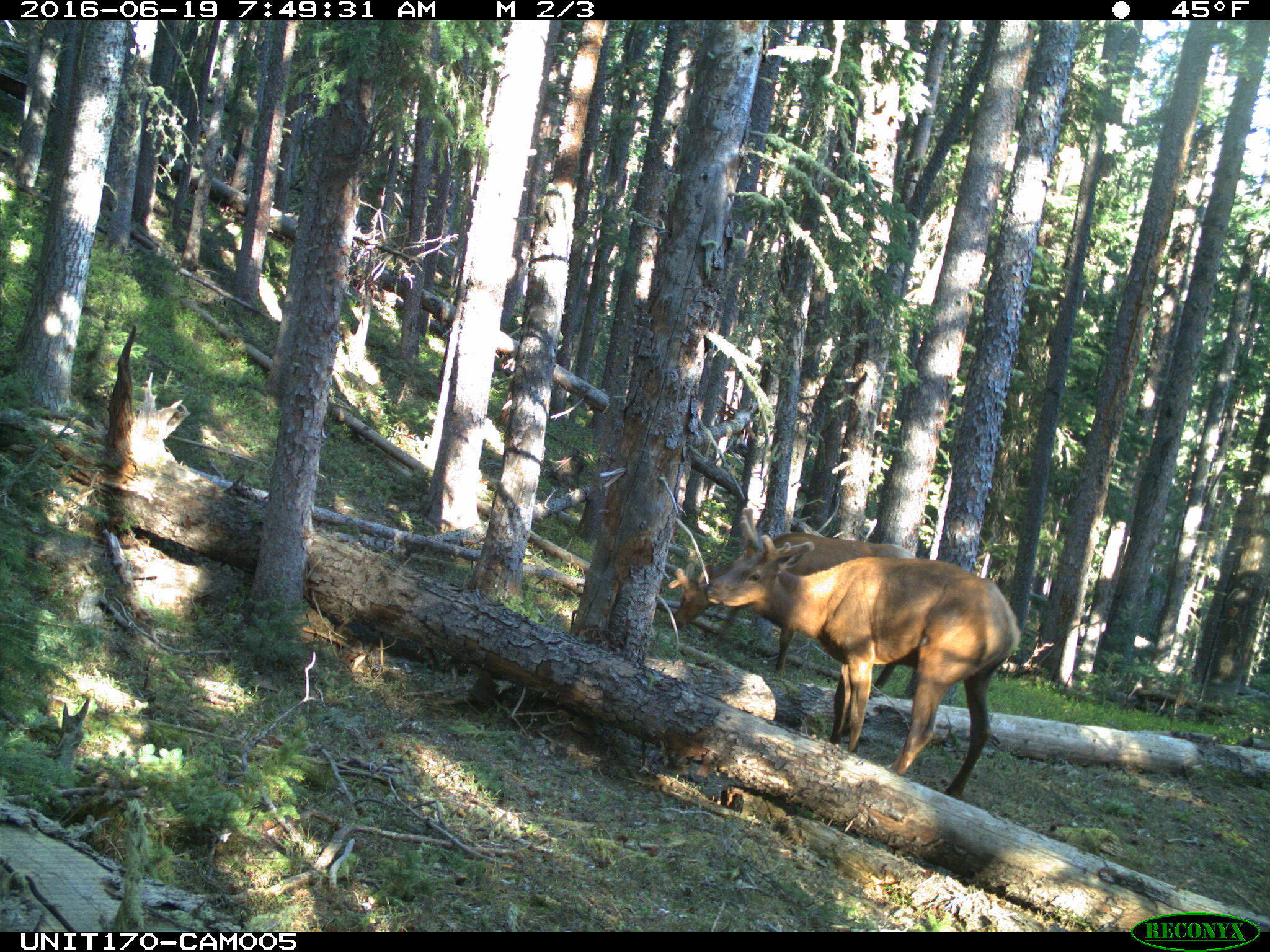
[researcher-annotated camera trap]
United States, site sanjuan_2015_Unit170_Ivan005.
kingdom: Animalia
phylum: Chordata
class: Mammalia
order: Artiodactyla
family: Cervidae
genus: Cervus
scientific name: Cervus elaphus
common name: red deer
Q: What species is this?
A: Cervus elaphus (red deer).